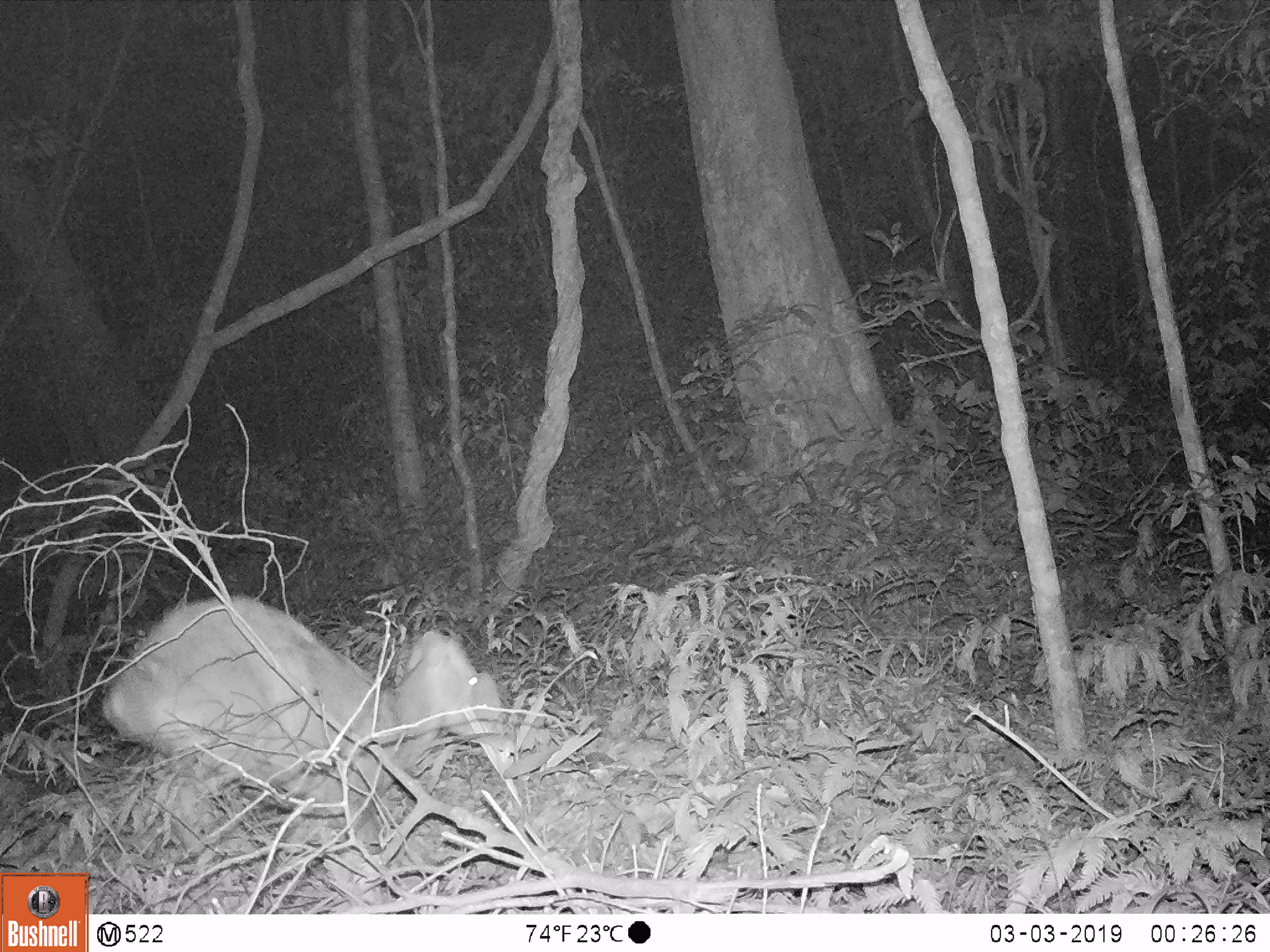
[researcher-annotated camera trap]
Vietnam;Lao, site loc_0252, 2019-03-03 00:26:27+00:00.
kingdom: Animalia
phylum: Chordata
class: Mammalia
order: Artiodactyla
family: Cervidae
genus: Muntiacus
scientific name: Muntiacus rooseveltorum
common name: roosevelt's muntjac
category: roosevelts muntjac group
Roosevelts muntjac group (roosevelt's muntjac) (Muntiacus rooseveltorum). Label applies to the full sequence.